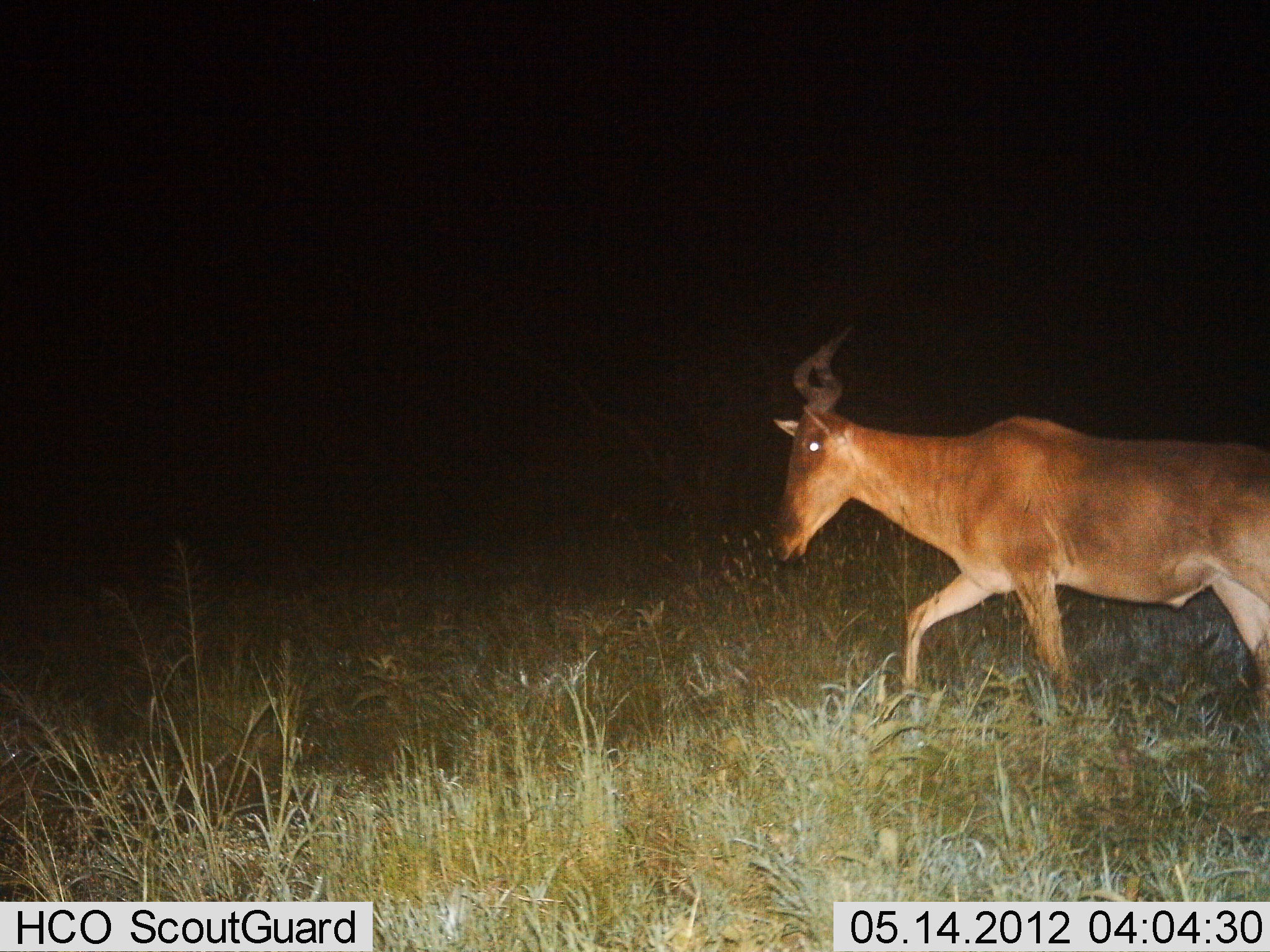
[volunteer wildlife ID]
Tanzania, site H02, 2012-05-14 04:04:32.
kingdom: Animalia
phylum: Chordata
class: Mammalia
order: Artiodactyla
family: Bovidae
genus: Alcelaphus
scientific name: Alcelaphus buselaphus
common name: hartebeest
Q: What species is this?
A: Hartebeest (Alcelaphus buselaphus).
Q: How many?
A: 1.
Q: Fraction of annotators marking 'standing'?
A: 0%.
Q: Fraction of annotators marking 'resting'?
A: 0%.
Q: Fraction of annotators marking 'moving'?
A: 100%.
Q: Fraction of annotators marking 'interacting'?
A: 0%.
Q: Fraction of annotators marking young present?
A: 0%.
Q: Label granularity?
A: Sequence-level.